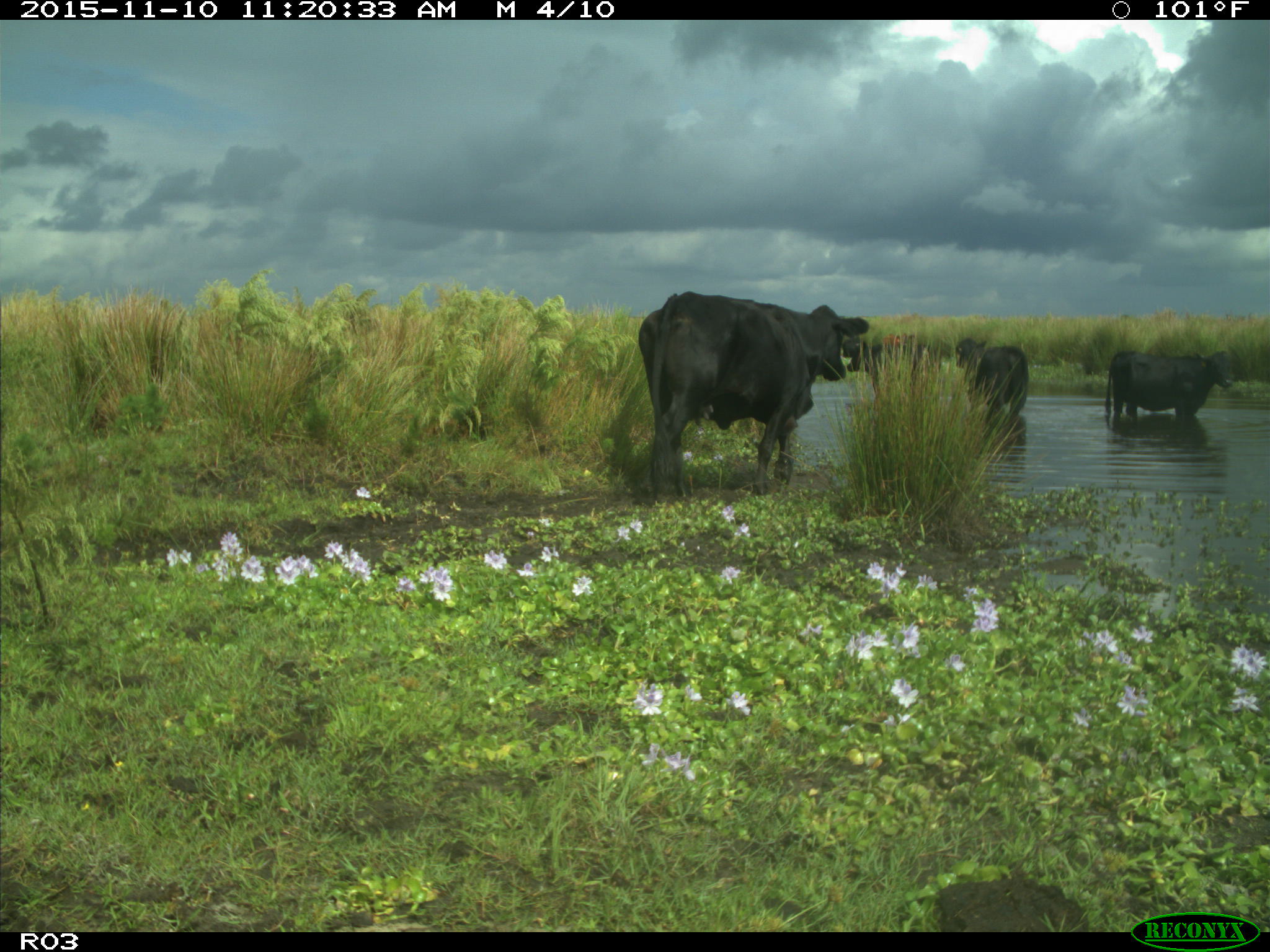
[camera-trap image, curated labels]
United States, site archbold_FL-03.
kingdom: Animalia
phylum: Chordata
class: Mammalia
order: Artiodactyla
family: Bovidae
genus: Bos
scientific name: Bos taurus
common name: domestic cow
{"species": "Bos taurus (domestic cow)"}